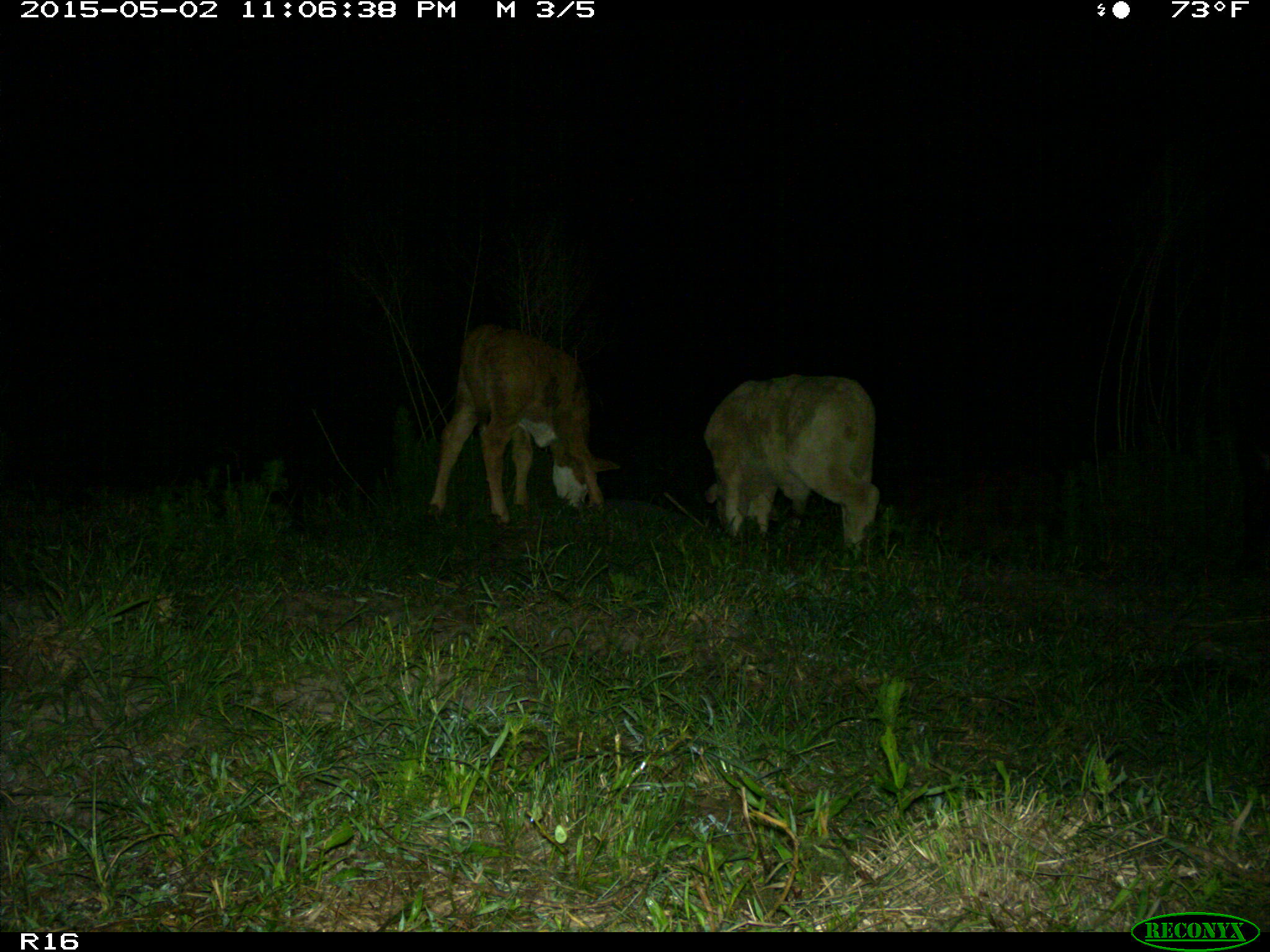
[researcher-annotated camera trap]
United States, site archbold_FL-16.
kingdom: Animalia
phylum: Chordata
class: Mammalia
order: Artiodactyla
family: Bovidae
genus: Bos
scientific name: Bos taurus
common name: domestic cow